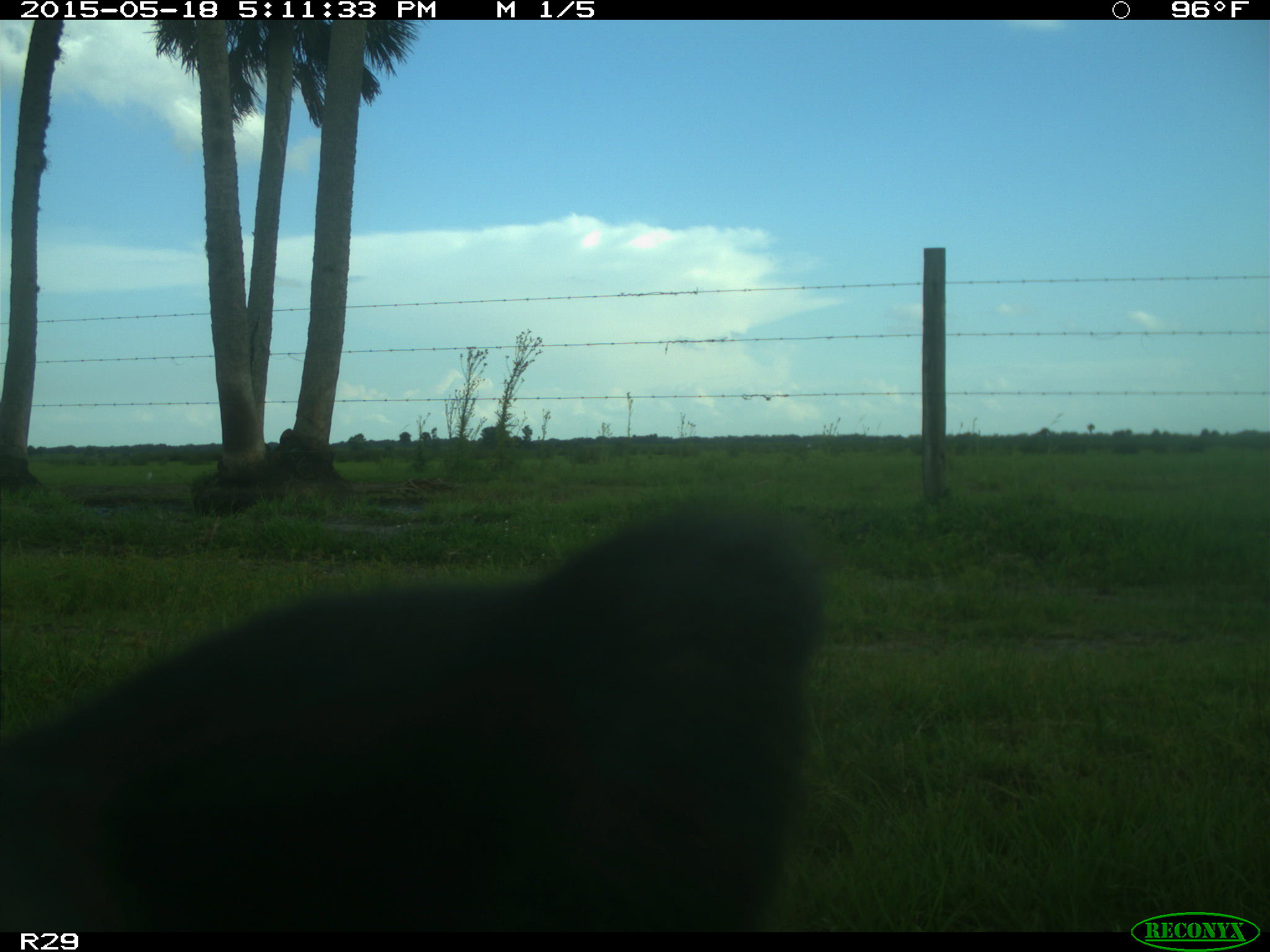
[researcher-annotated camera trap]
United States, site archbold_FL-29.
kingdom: Animalia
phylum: Chordata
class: Mammalia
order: Artiodactyla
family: Bovidae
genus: Bos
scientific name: Bos taurus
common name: domestic cow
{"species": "Bos taurus (domestic cow)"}